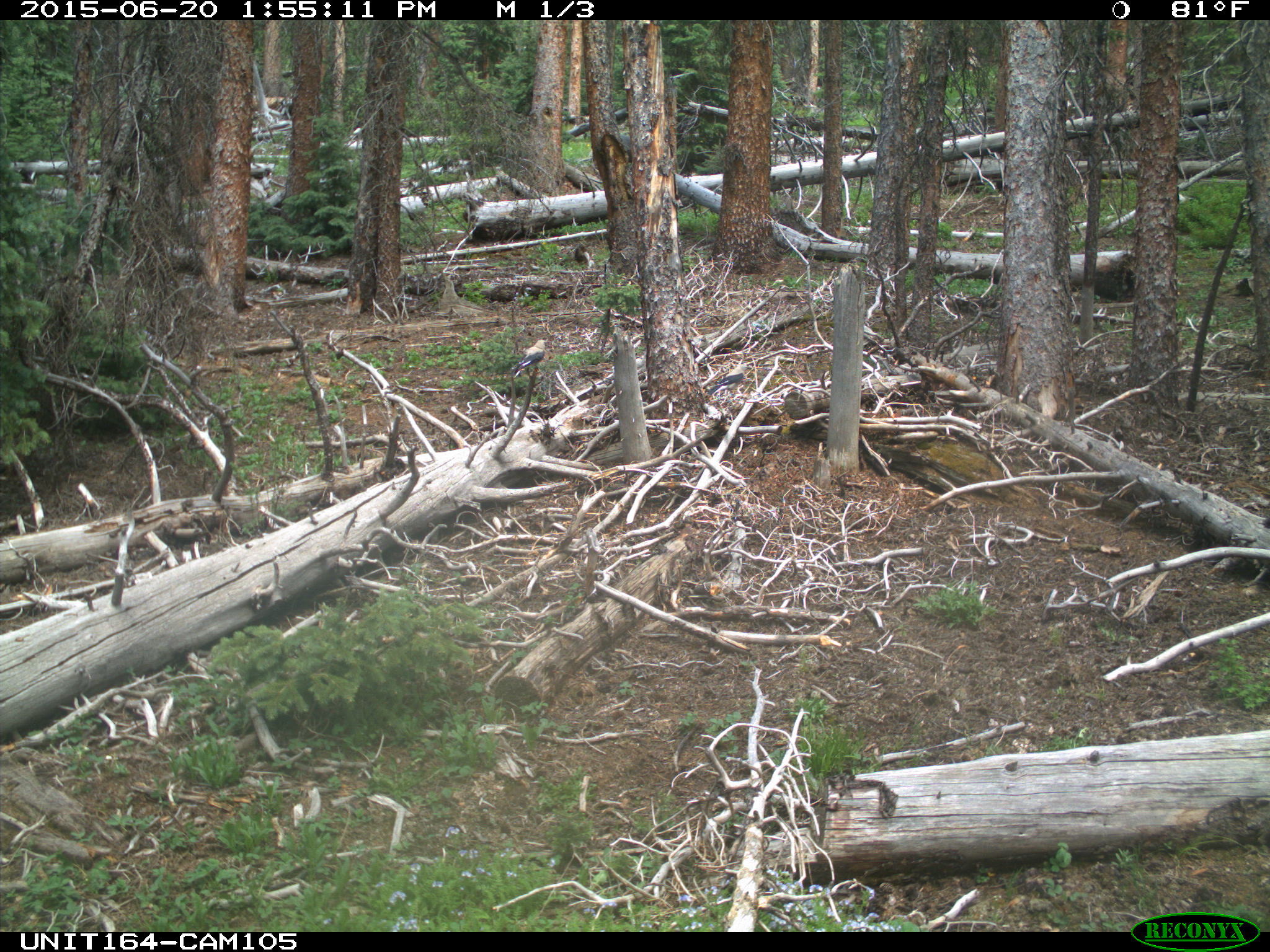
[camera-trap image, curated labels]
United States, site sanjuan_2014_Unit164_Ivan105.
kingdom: Animalia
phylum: Chordata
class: Aves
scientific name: Aves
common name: birds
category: unidentified bird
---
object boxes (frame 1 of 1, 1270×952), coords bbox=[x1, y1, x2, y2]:
animal: bbox=[508, 340, 553, 378]; bbox=[708, 363, 752, 397]